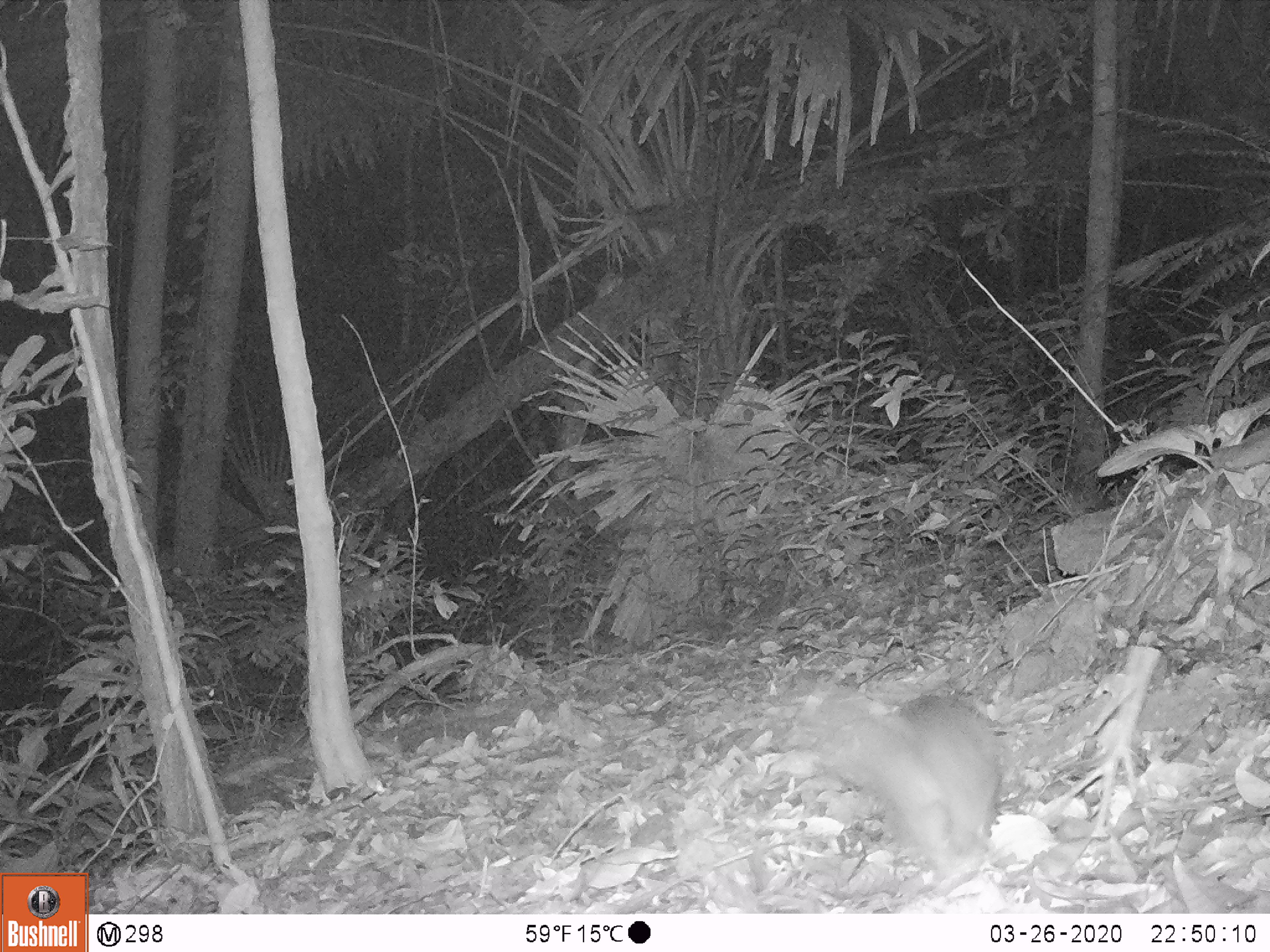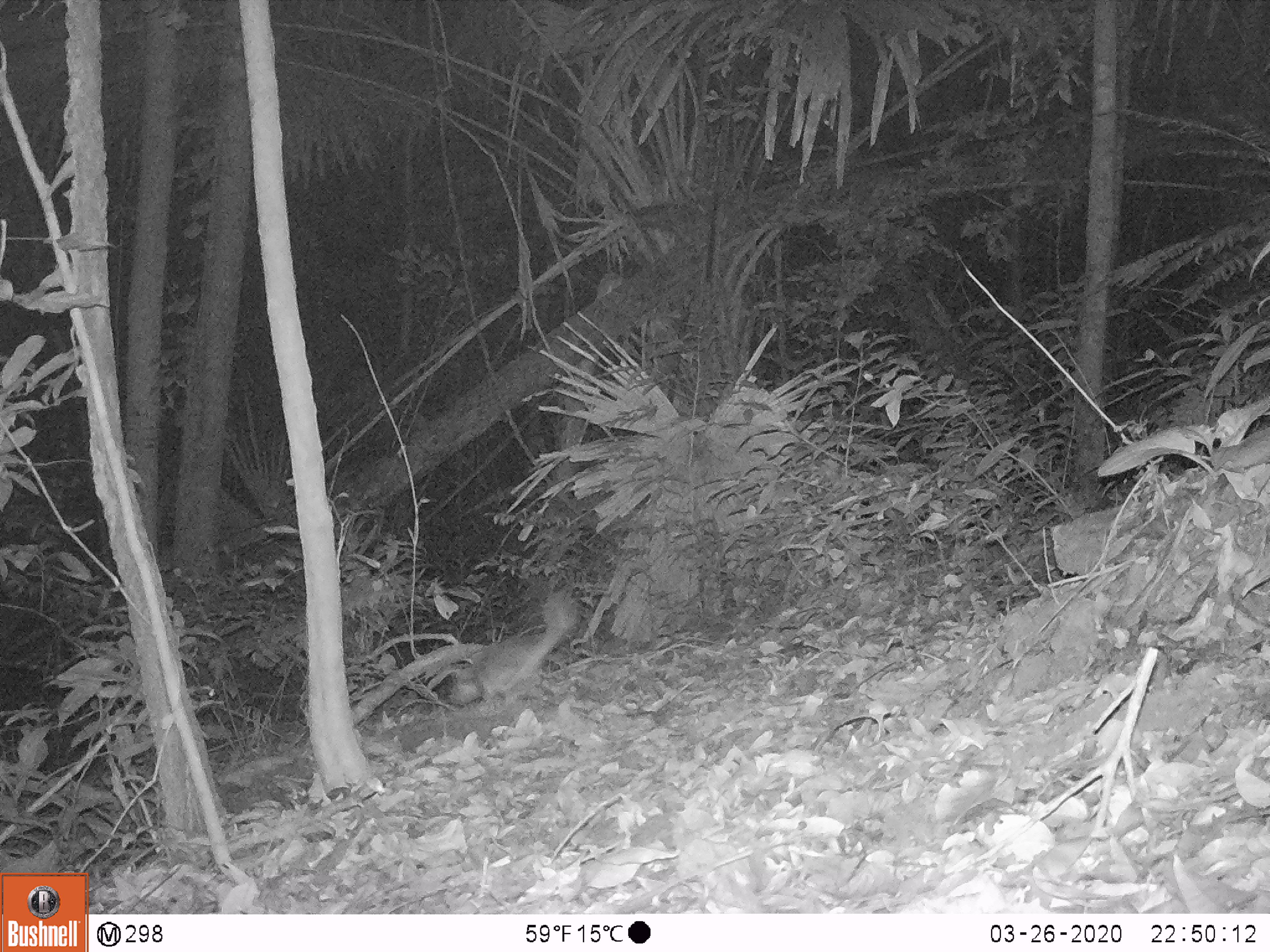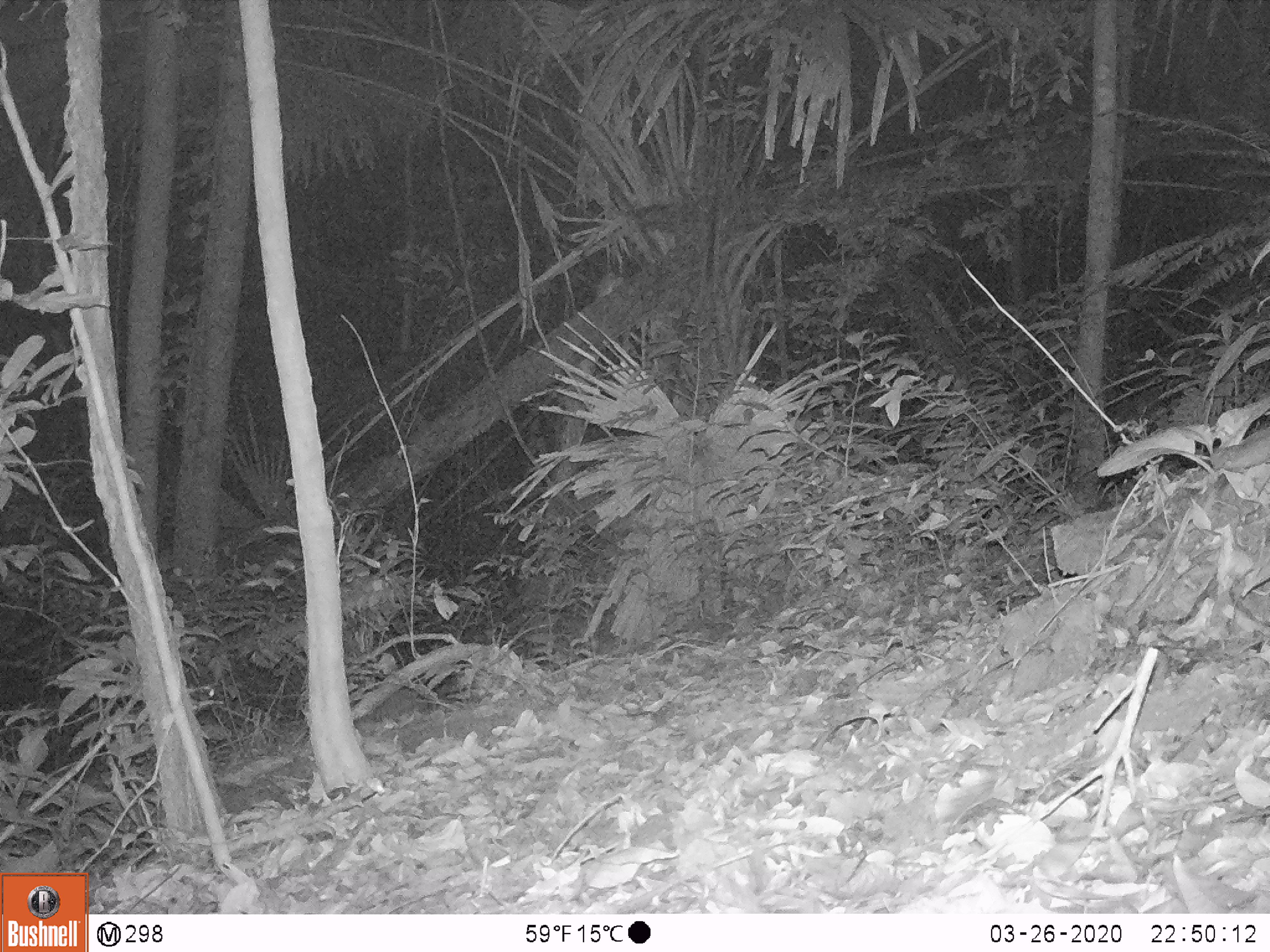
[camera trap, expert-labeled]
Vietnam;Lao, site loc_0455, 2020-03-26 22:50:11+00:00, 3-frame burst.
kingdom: Animalia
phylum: Chordata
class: Mammalia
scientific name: Mammalia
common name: mammal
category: unidentified small mammal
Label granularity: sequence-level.